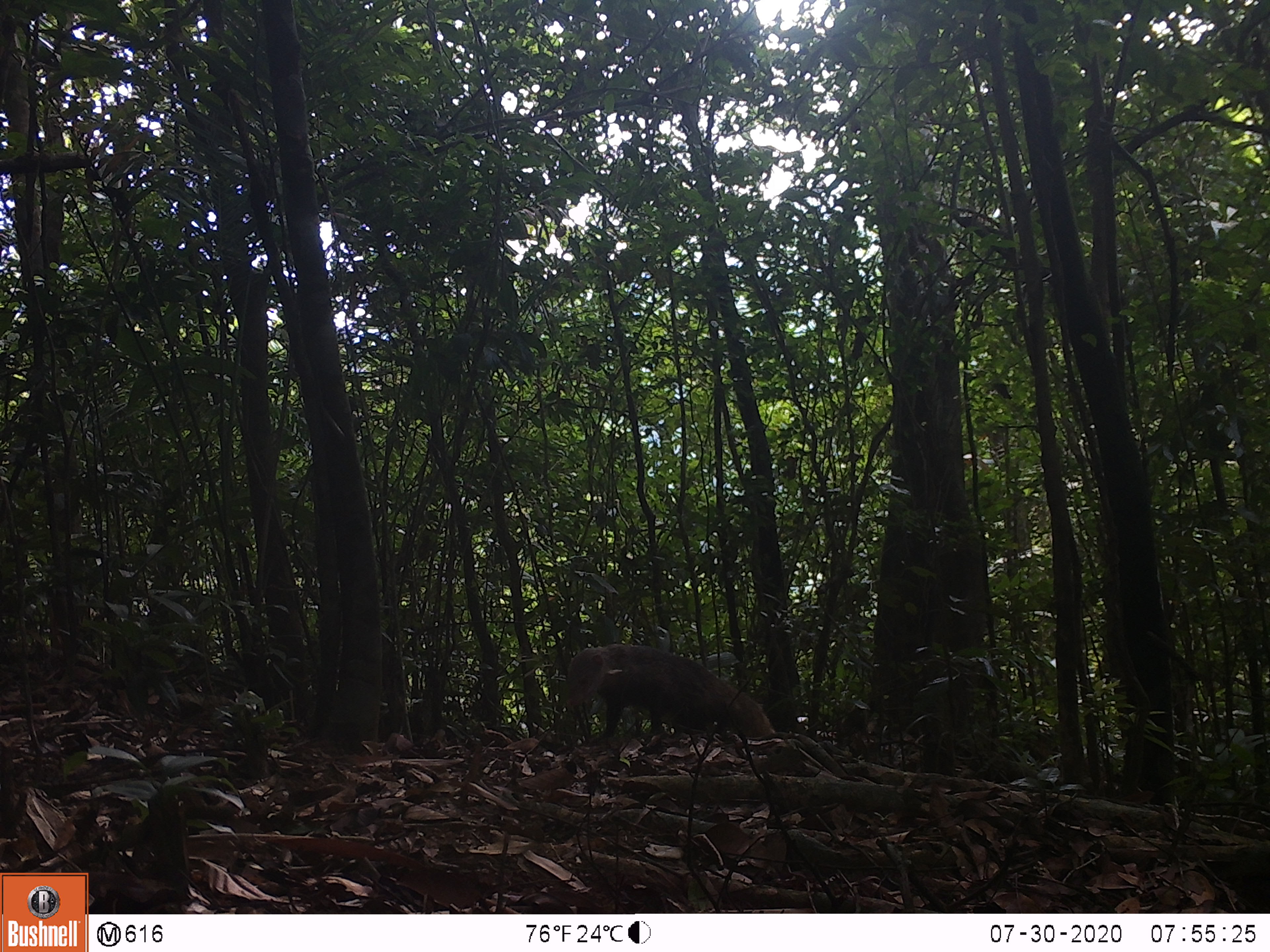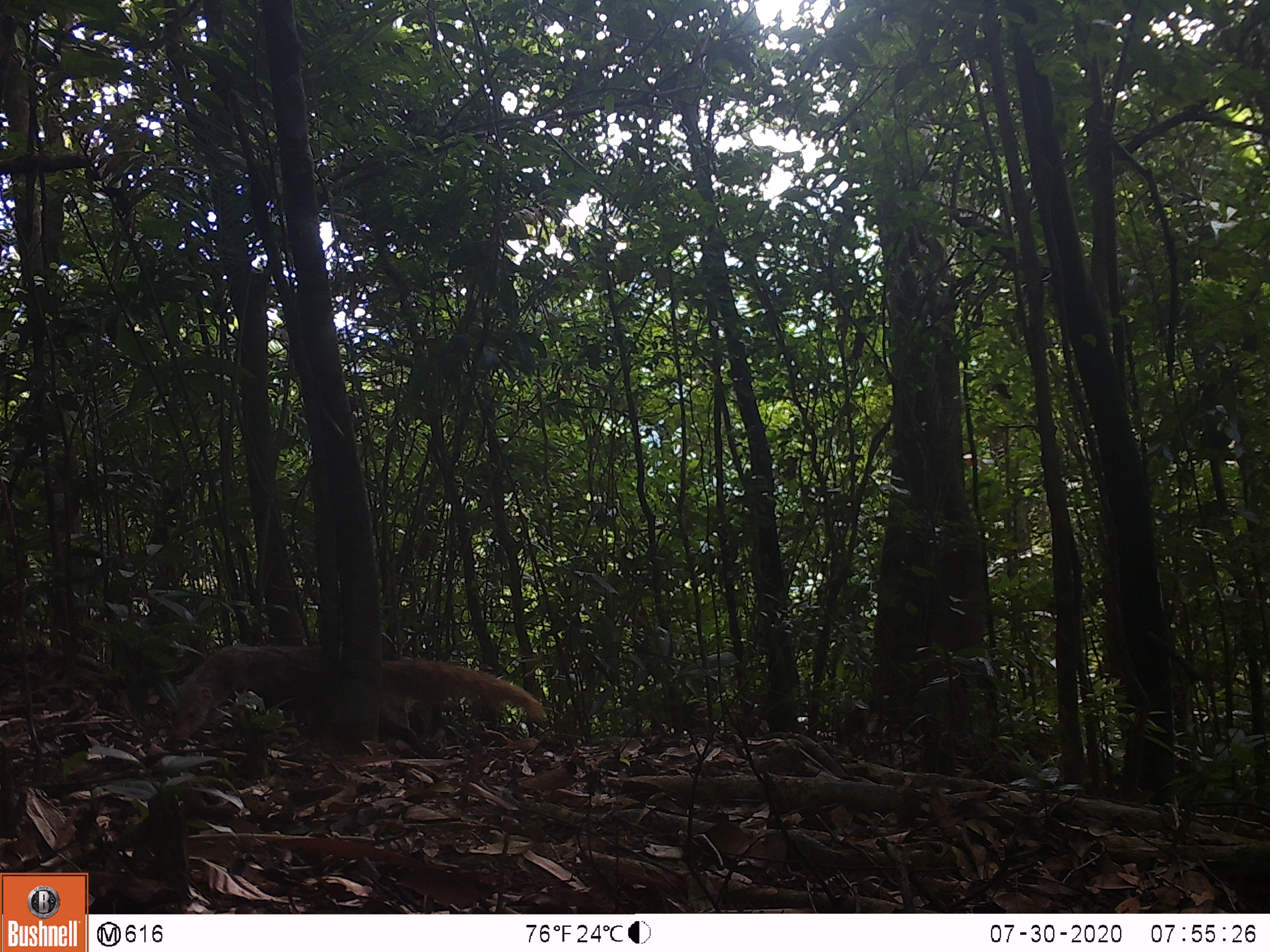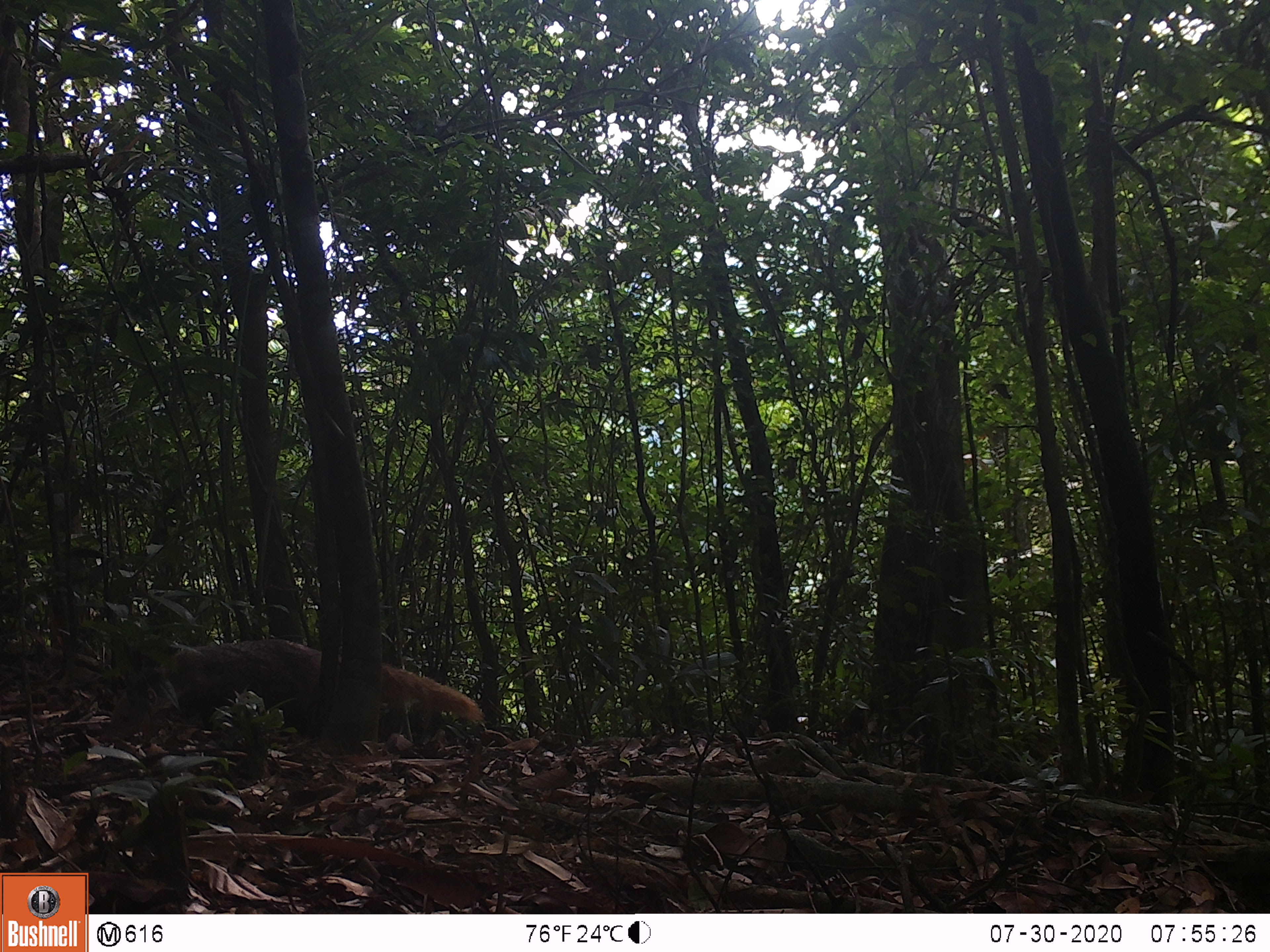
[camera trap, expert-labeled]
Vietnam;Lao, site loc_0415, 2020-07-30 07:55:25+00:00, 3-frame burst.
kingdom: Animalia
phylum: Chordata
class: Mammalia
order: Carnivora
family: Herpestidae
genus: Urva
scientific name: Urva urva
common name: crab-eating mongoose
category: crab eating mongoose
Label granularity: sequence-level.